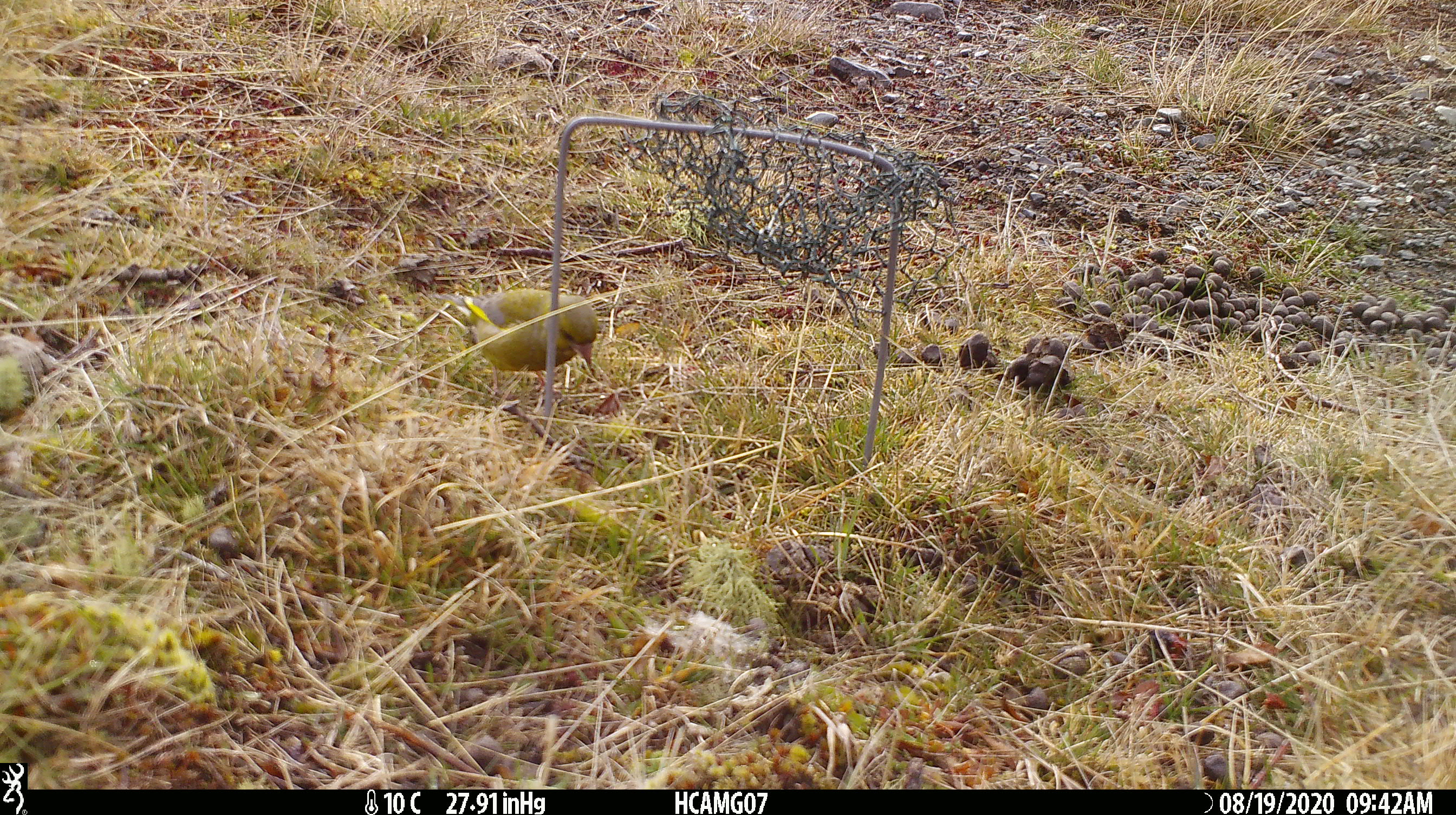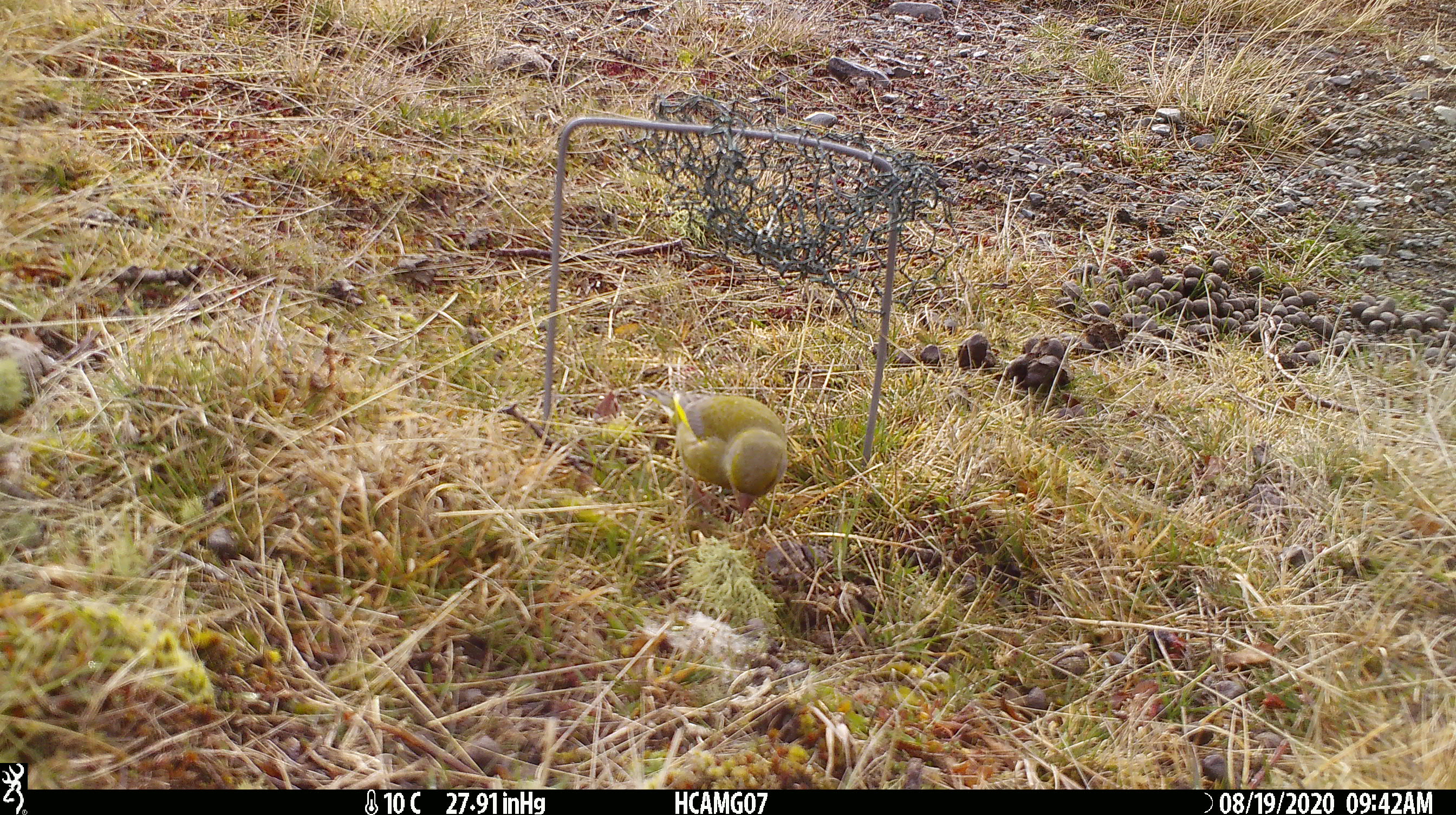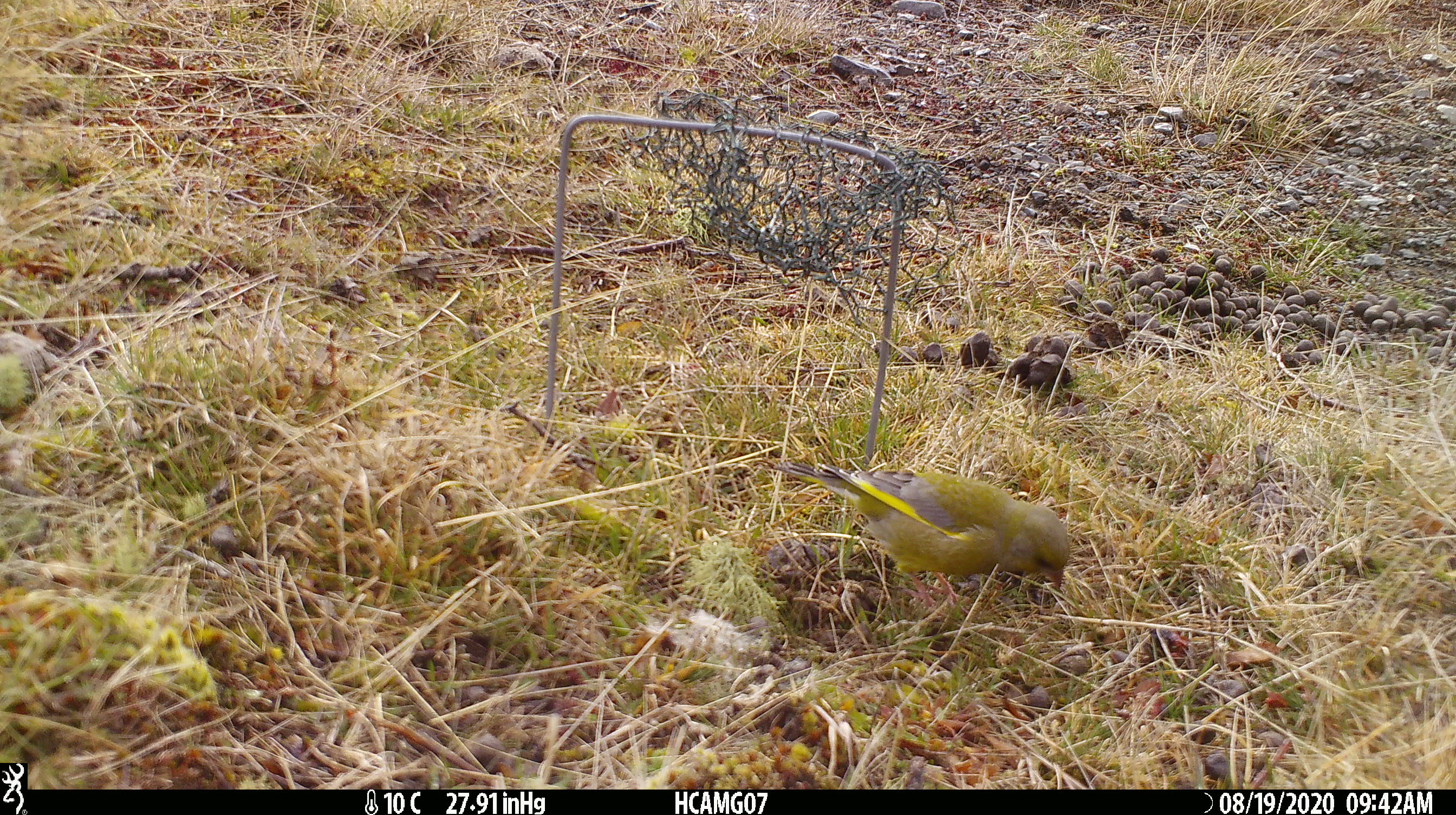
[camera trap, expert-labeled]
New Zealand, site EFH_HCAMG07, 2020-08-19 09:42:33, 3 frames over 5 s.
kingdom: Animalia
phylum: Chordata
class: Aves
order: Passeriformes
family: Fringillidae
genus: Chloris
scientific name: Chloris chloris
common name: greenfinch